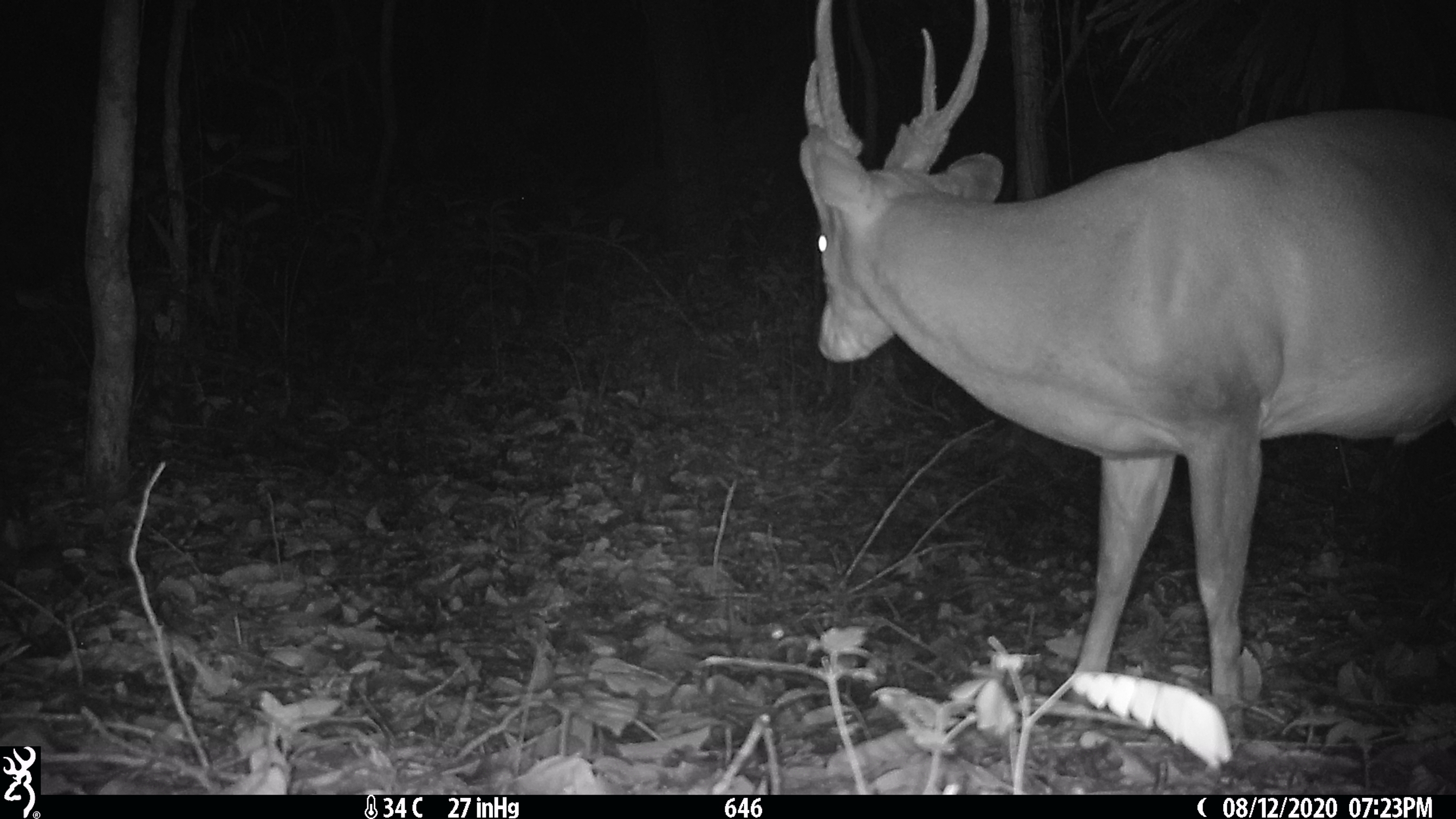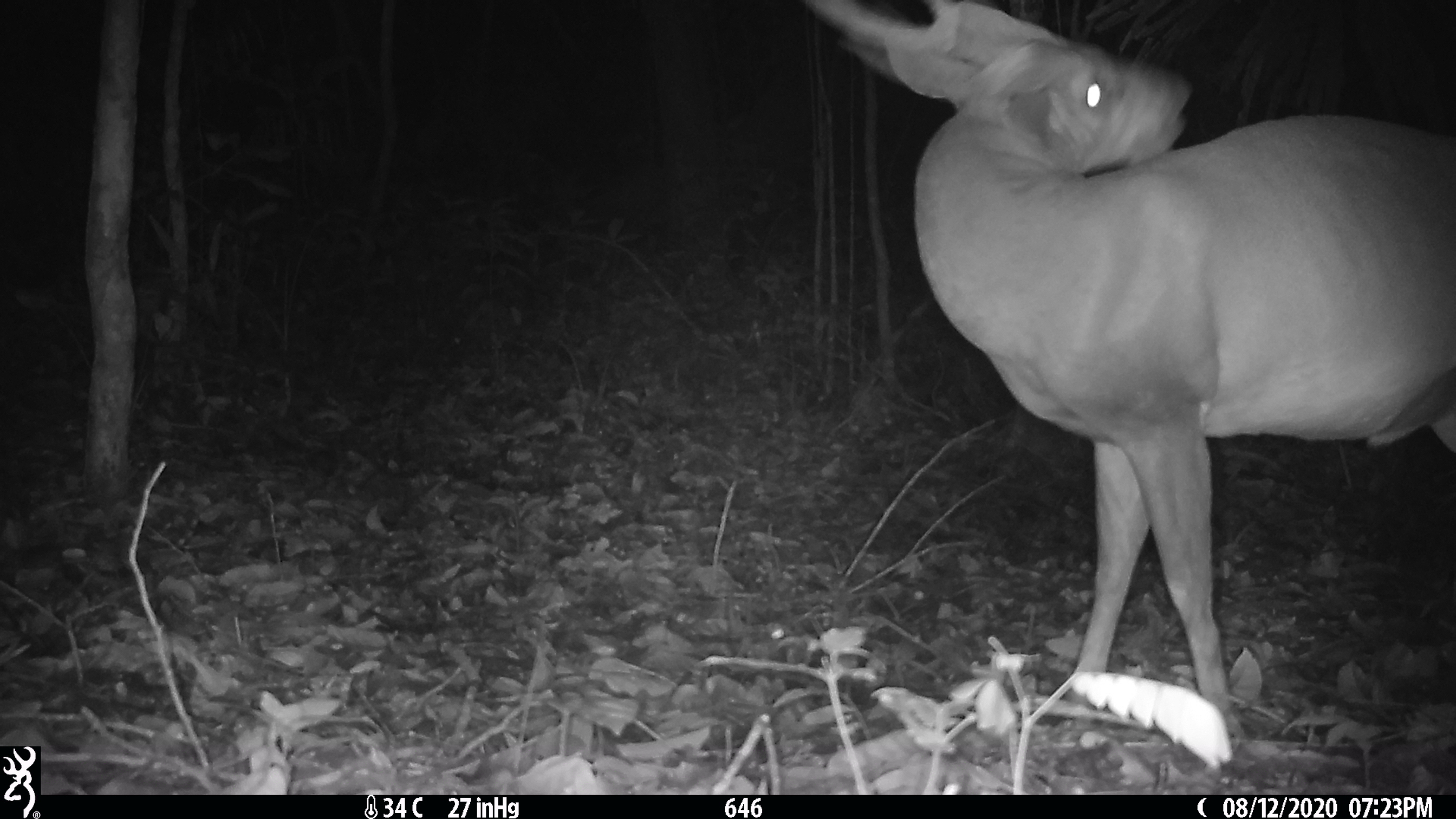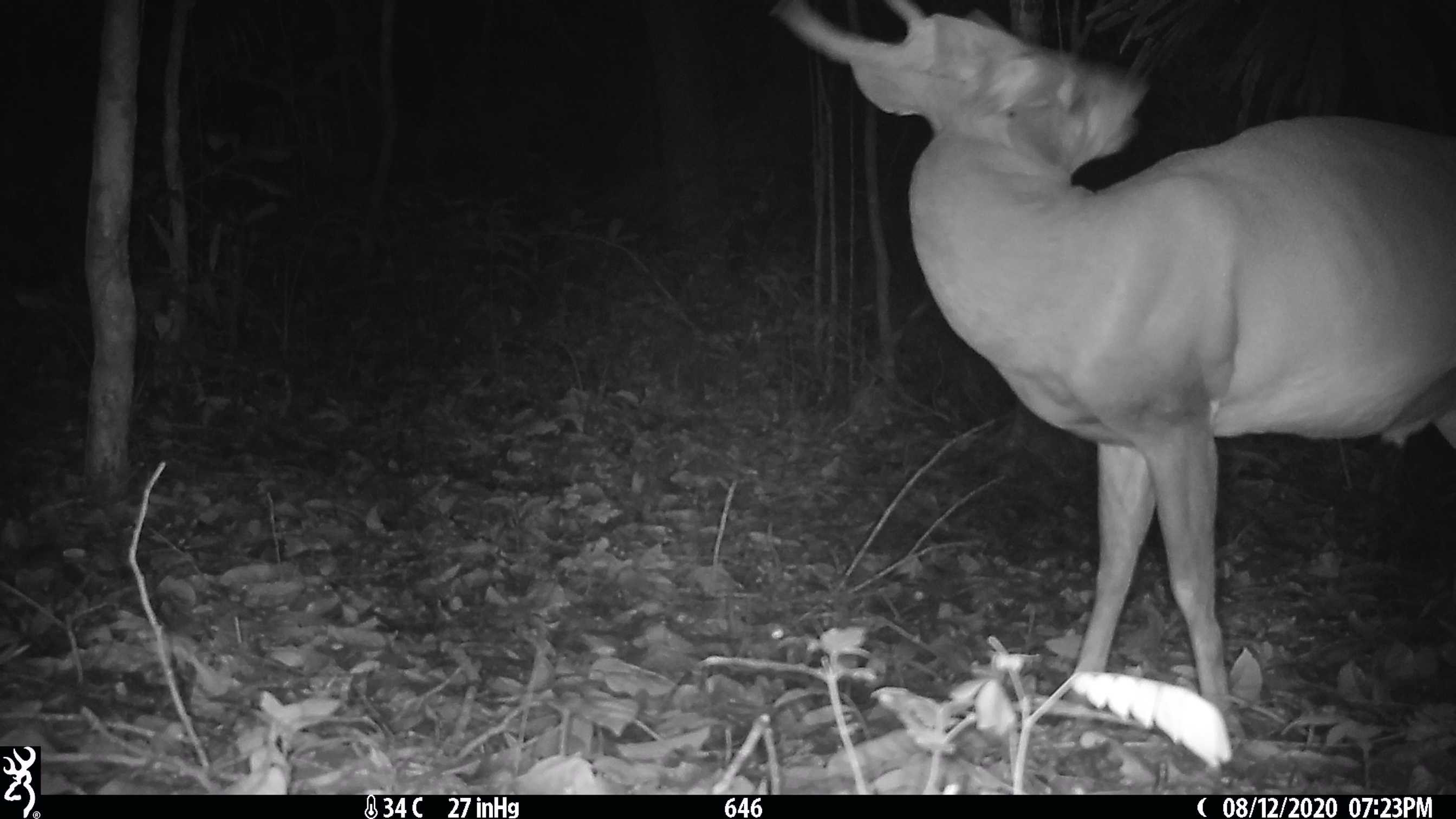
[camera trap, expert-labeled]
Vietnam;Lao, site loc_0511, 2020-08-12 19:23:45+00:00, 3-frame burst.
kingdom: Animalia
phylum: Chordata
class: Mammalia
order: Artiodactyla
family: Cervidae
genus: Muntiacus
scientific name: Muntiacus vuquangensis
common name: large-antlered muntjac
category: large antlered muntjac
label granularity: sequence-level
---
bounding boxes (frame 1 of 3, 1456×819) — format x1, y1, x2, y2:
large antlered muntjac: 798, 0, 1456, 747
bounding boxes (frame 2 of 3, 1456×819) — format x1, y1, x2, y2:
large antlered muntjac: 798, 0, 1456, 743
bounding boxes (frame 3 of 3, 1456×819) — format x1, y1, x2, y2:
large antlered muntjac: 770, 0, 1456, 747